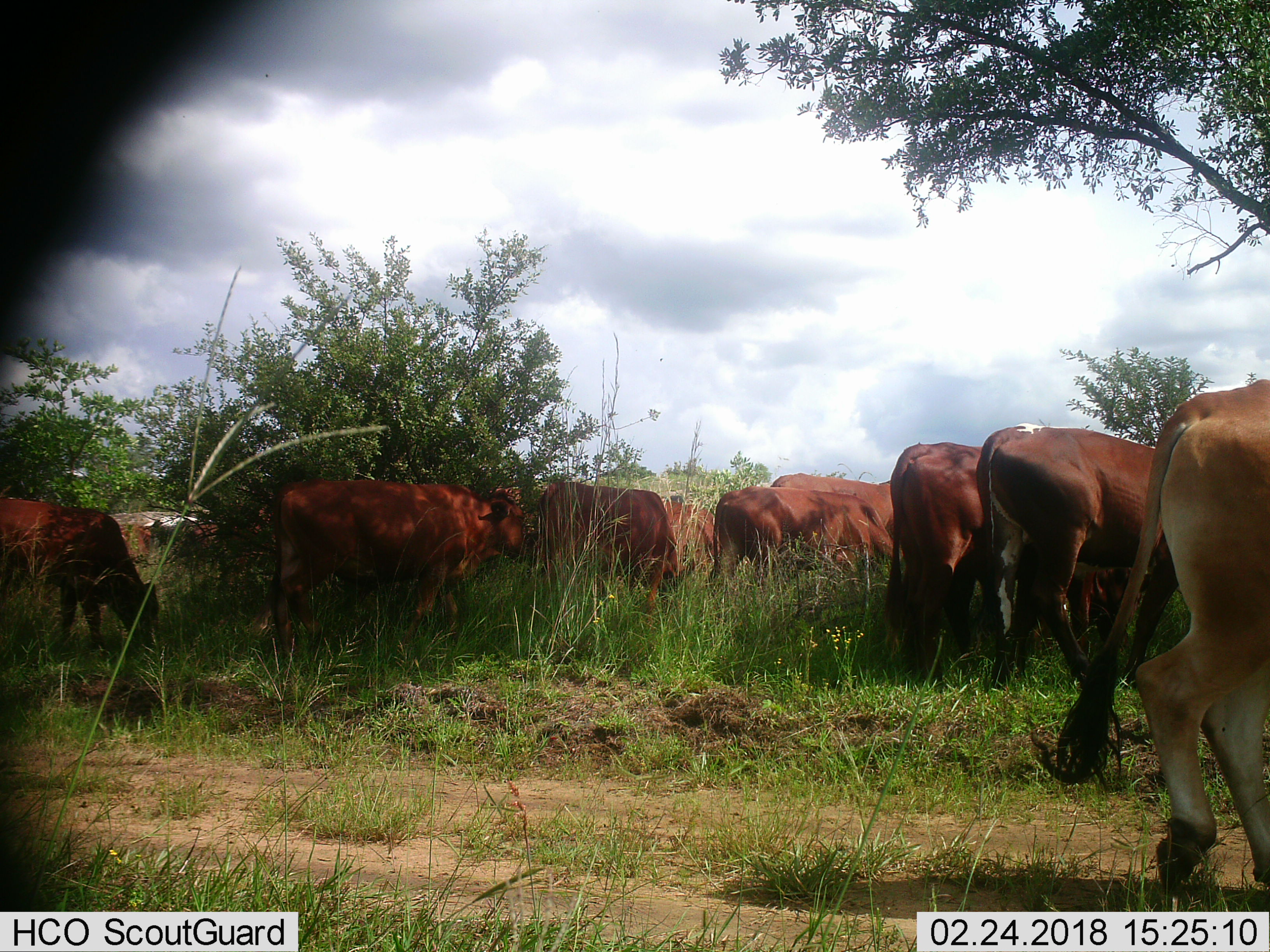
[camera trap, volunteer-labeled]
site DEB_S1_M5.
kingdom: Animalia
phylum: Chordata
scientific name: Vertebrata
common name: domestic animal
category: domesticanimal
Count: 11-50.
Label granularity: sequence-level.